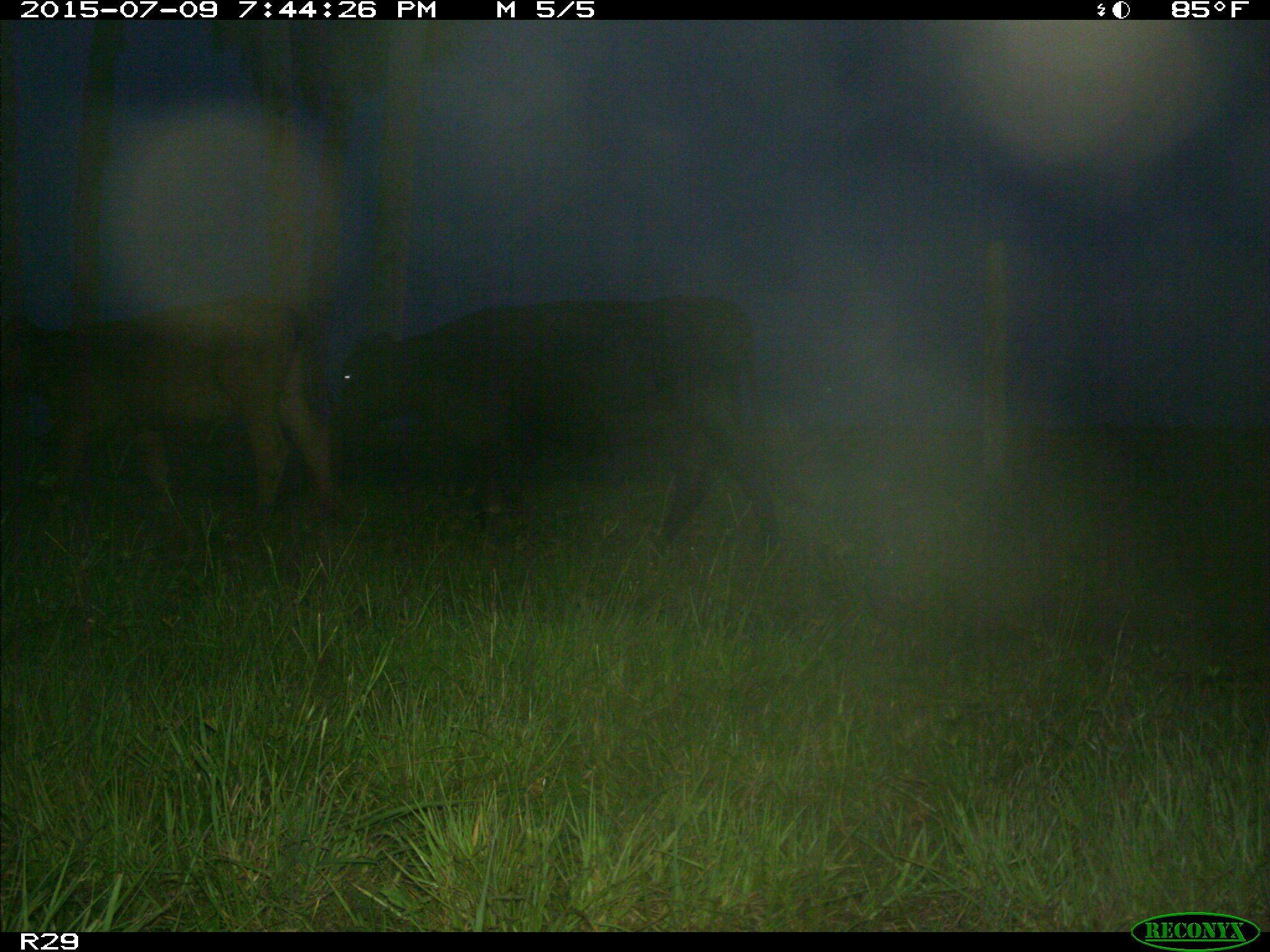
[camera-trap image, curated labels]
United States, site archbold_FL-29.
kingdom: Animalia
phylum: Chordata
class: Mammalia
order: Artiodactyla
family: Bovidae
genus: Bos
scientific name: Bos taurus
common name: domestic cow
Bos taurus (domestic cow).